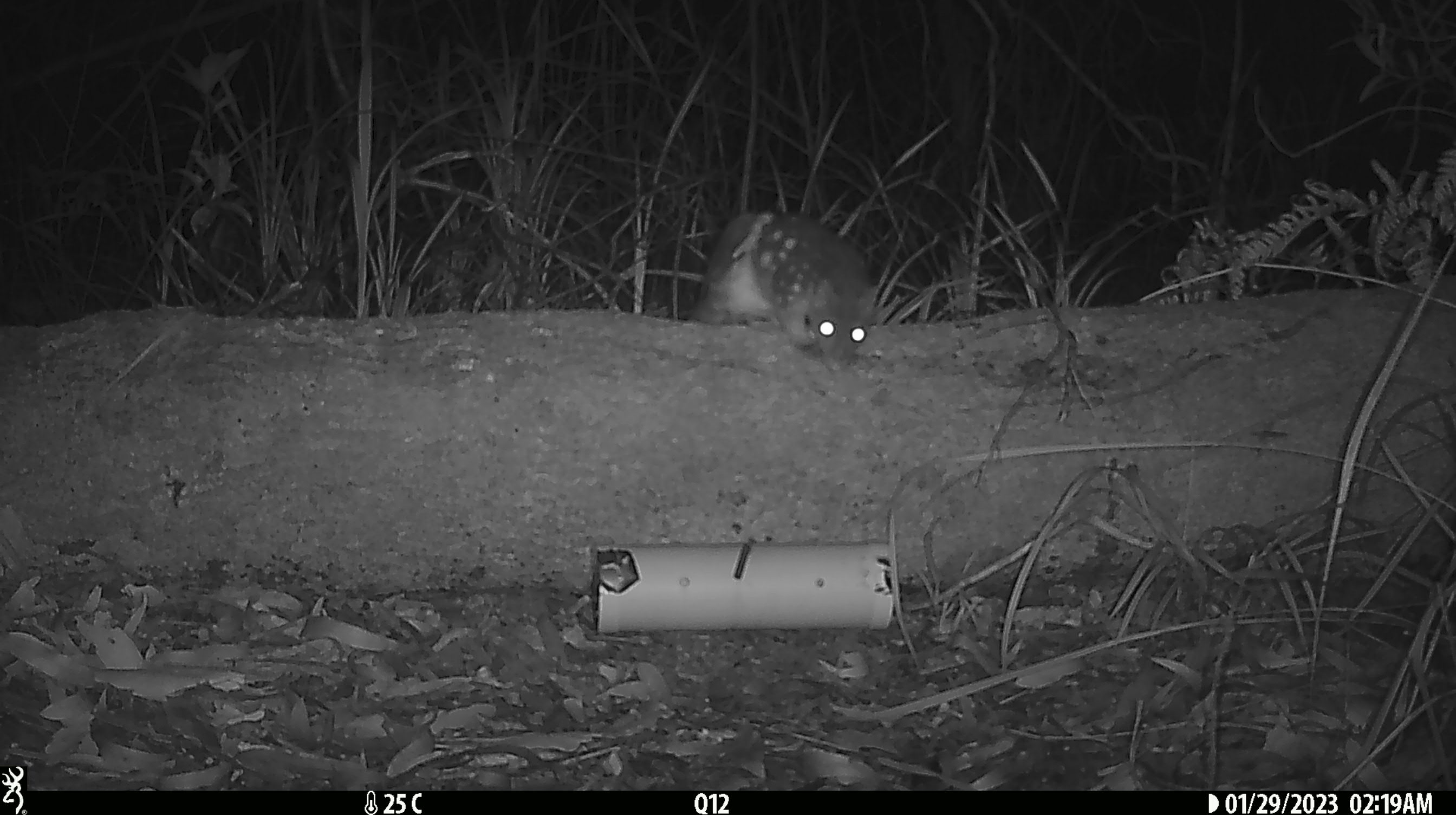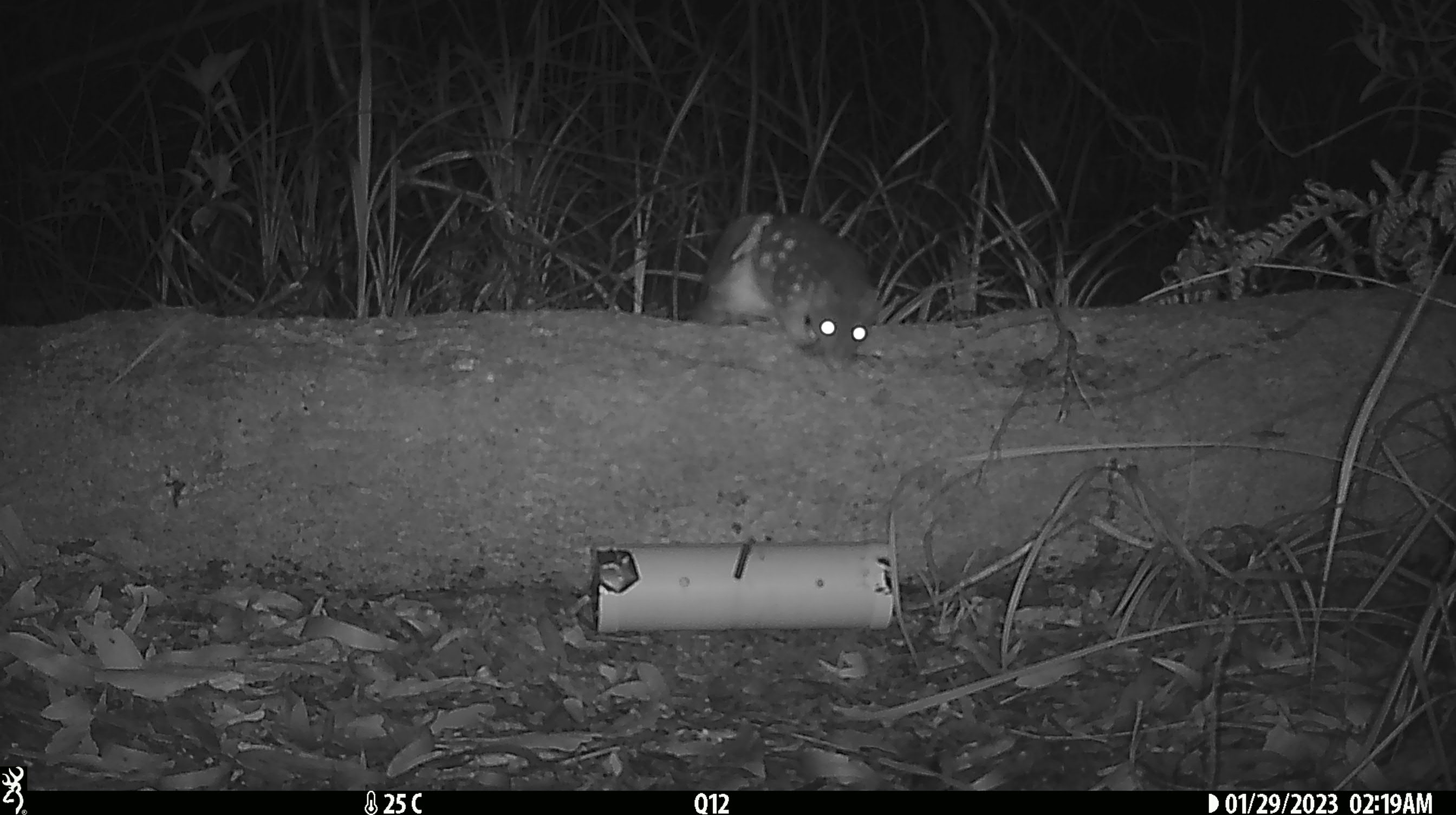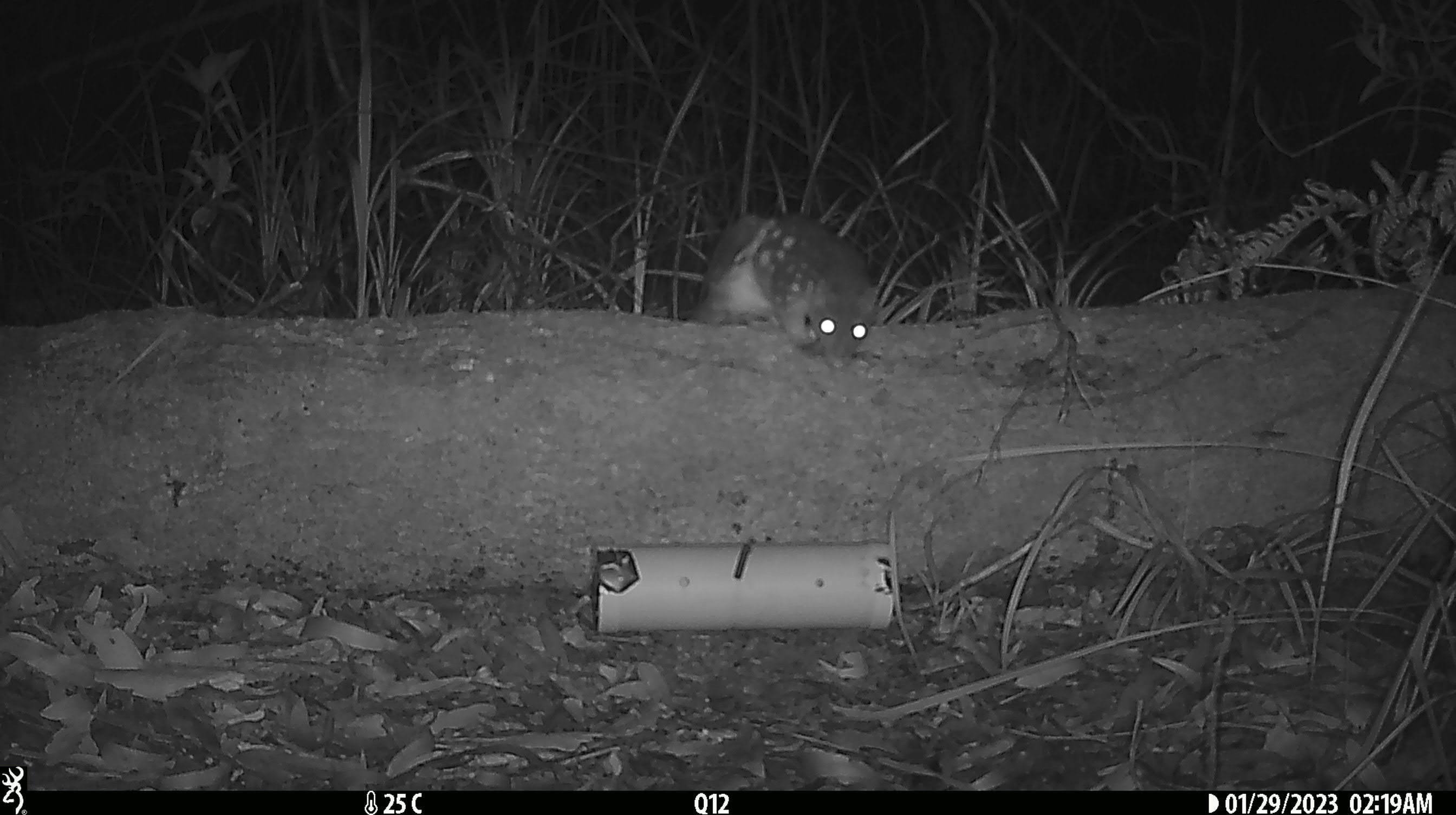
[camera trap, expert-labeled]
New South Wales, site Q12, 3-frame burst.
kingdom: Animalia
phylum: Chordata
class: Mammalia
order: Dasyuromorphia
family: Dasyuridae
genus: Dasyurus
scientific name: Dasyurus maculatus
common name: spotted-tailed quoll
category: quoll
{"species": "quoll (spotted-tailed quoll) (Dasyurus maculatus)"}